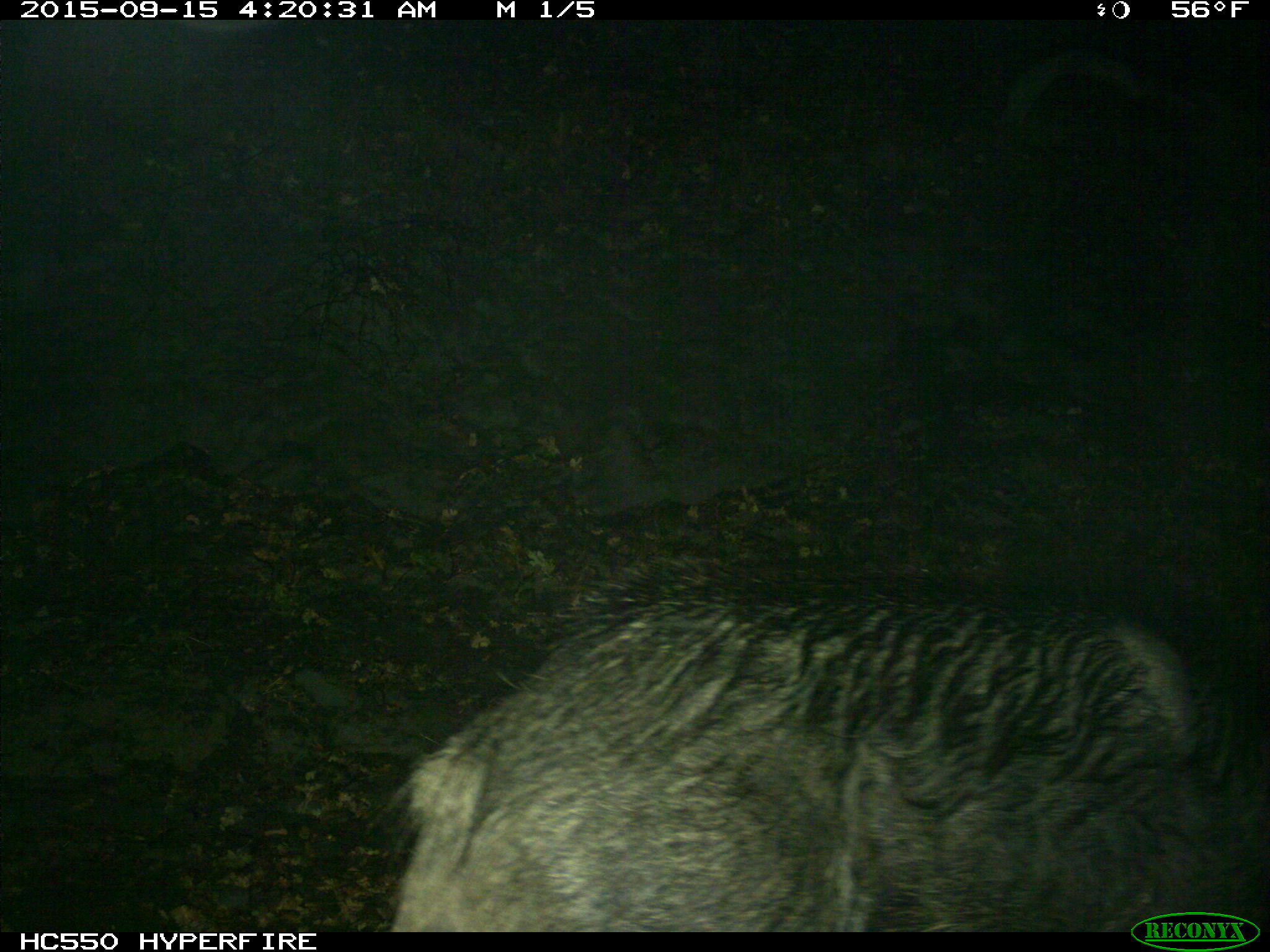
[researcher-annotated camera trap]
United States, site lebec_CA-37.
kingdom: Animalia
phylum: Chordata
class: Mammalia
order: Artiodactyla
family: Suidae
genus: Sus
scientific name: Sus scrofa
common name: wild boar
Sus scrofa (wild boar).